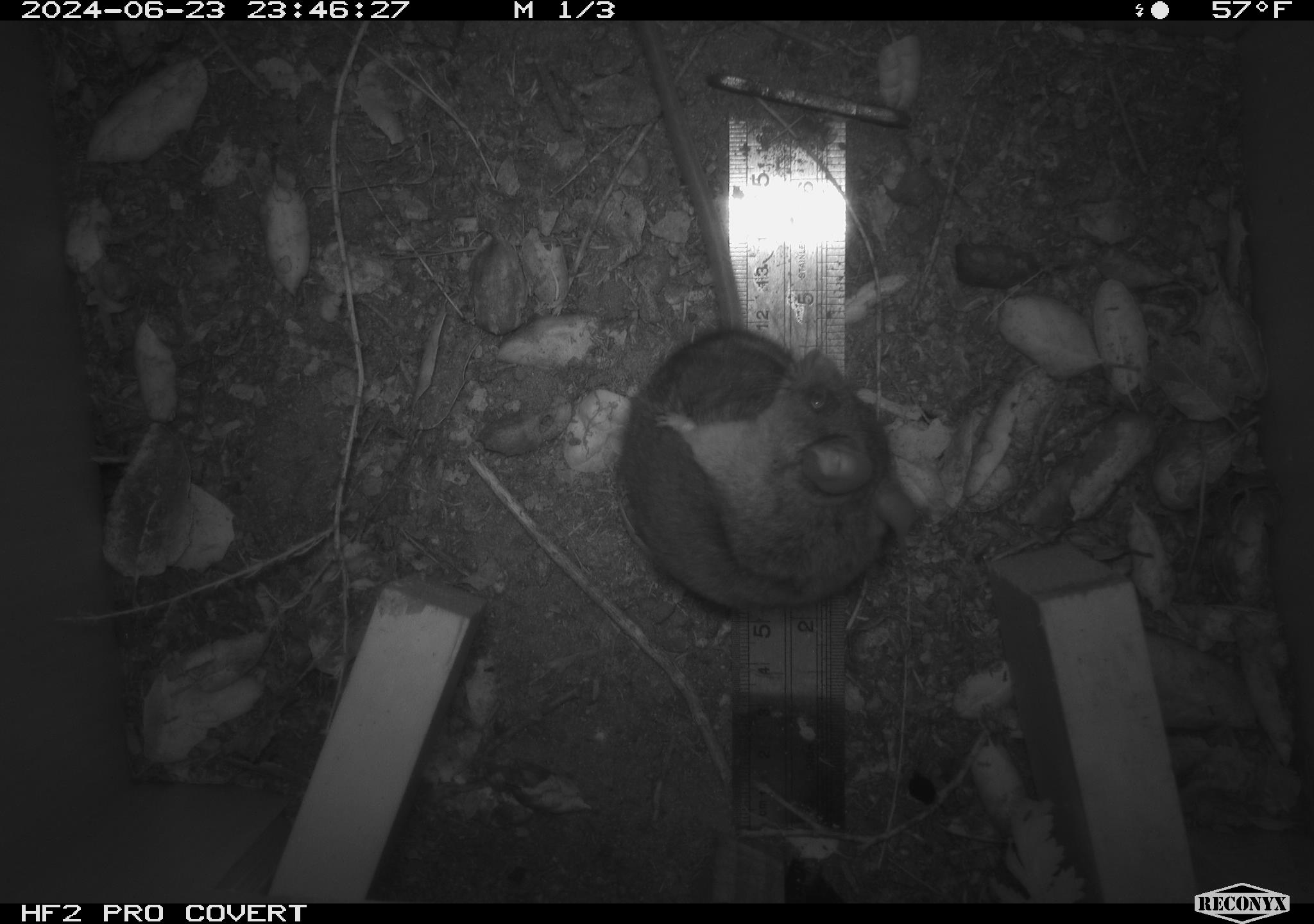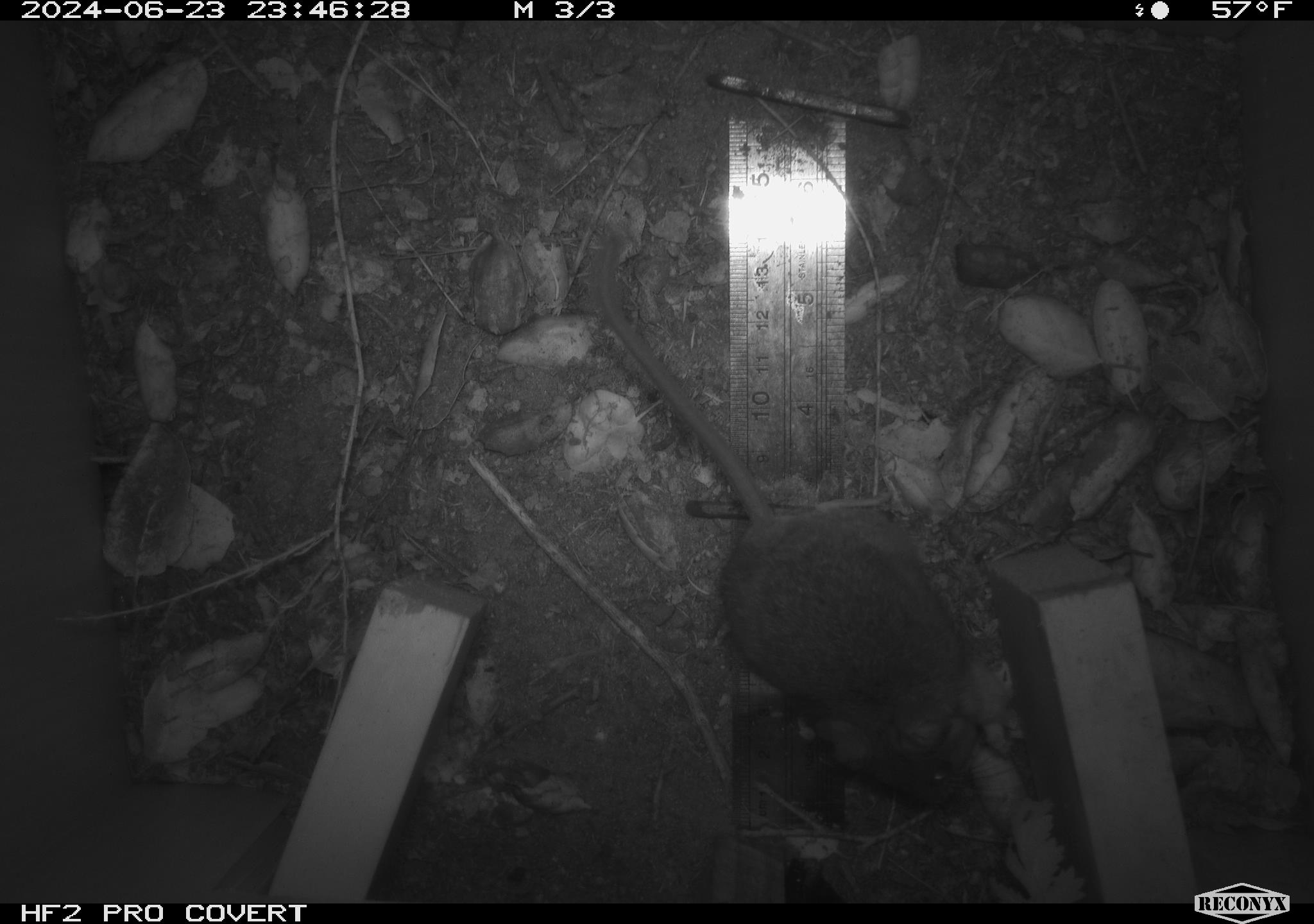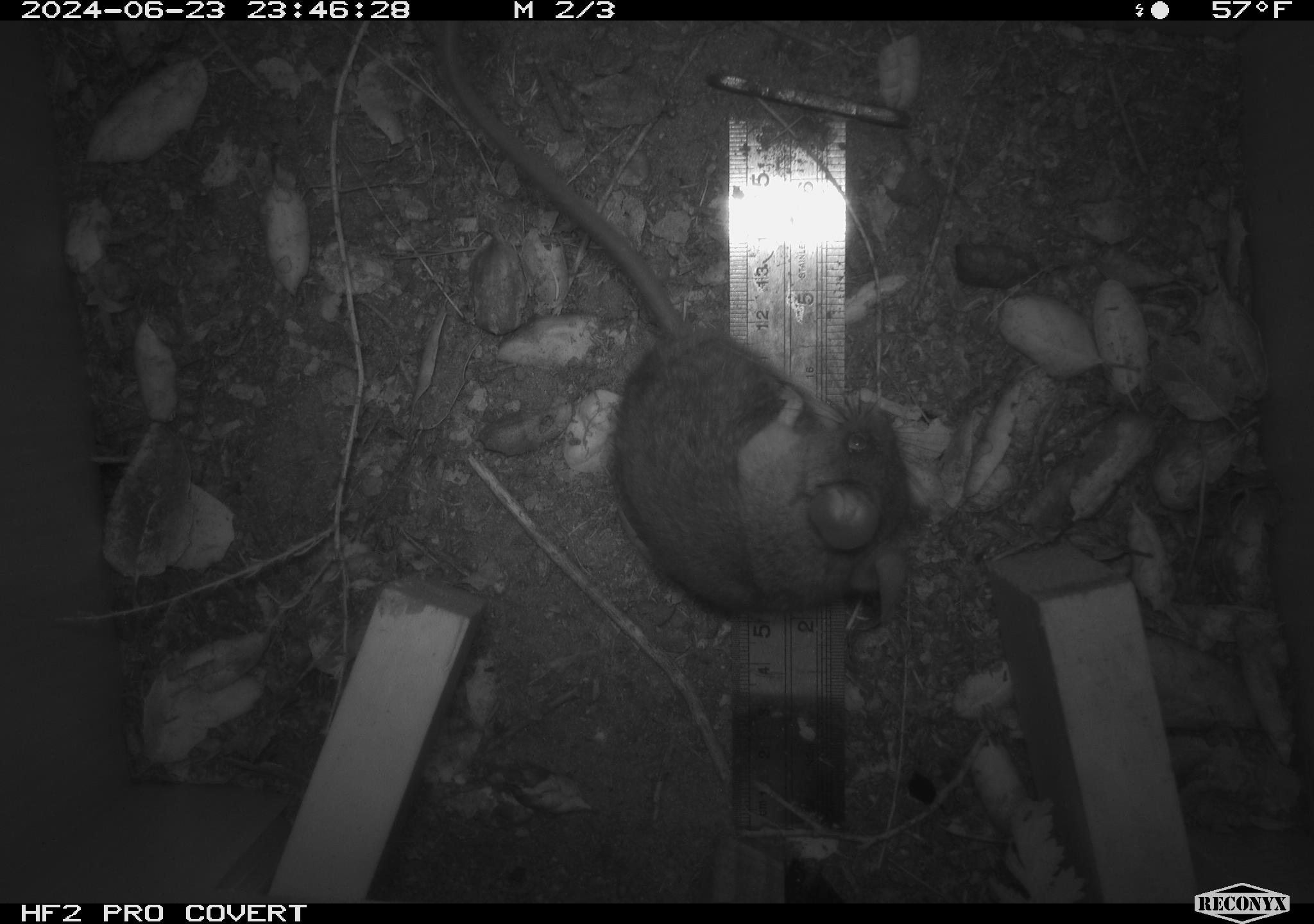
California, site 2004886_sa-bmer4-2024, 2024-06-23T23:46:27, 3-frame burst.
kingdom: Animalia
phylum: Chordata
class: Mammalia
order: Rodentia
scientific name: Rodentia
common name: woodrat or rat or mouse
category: woodrat or rat or mouse species